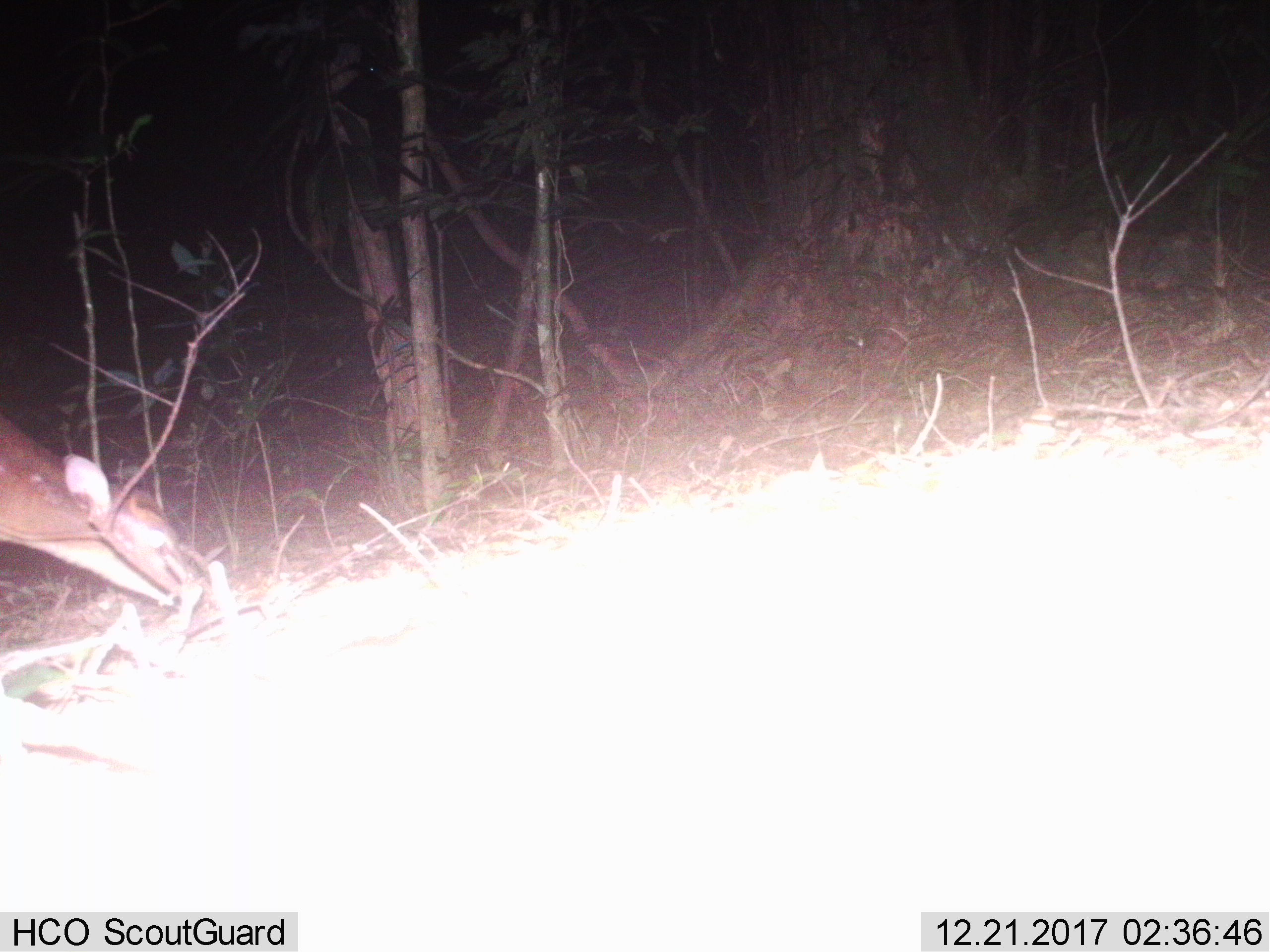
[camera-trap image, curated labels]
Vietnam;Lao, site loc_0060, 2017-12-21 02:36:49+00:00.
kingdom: Animalia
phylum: Chordata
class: Mammalia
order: Artiodactyla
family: Cervidae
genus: Muntiacus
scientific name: Muntiacus vuquangensis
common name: large-antlered muntjac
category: large antlered muntjac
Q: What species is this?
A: Large antlered muntjac (large-antlered muntjac) (Muntiacus vuquangensis).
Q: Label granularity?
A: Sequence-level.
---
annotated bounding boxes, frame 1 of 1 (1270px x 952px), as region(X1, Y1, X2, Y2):
large antlered muntjac: region(0, 413, 211, 605)